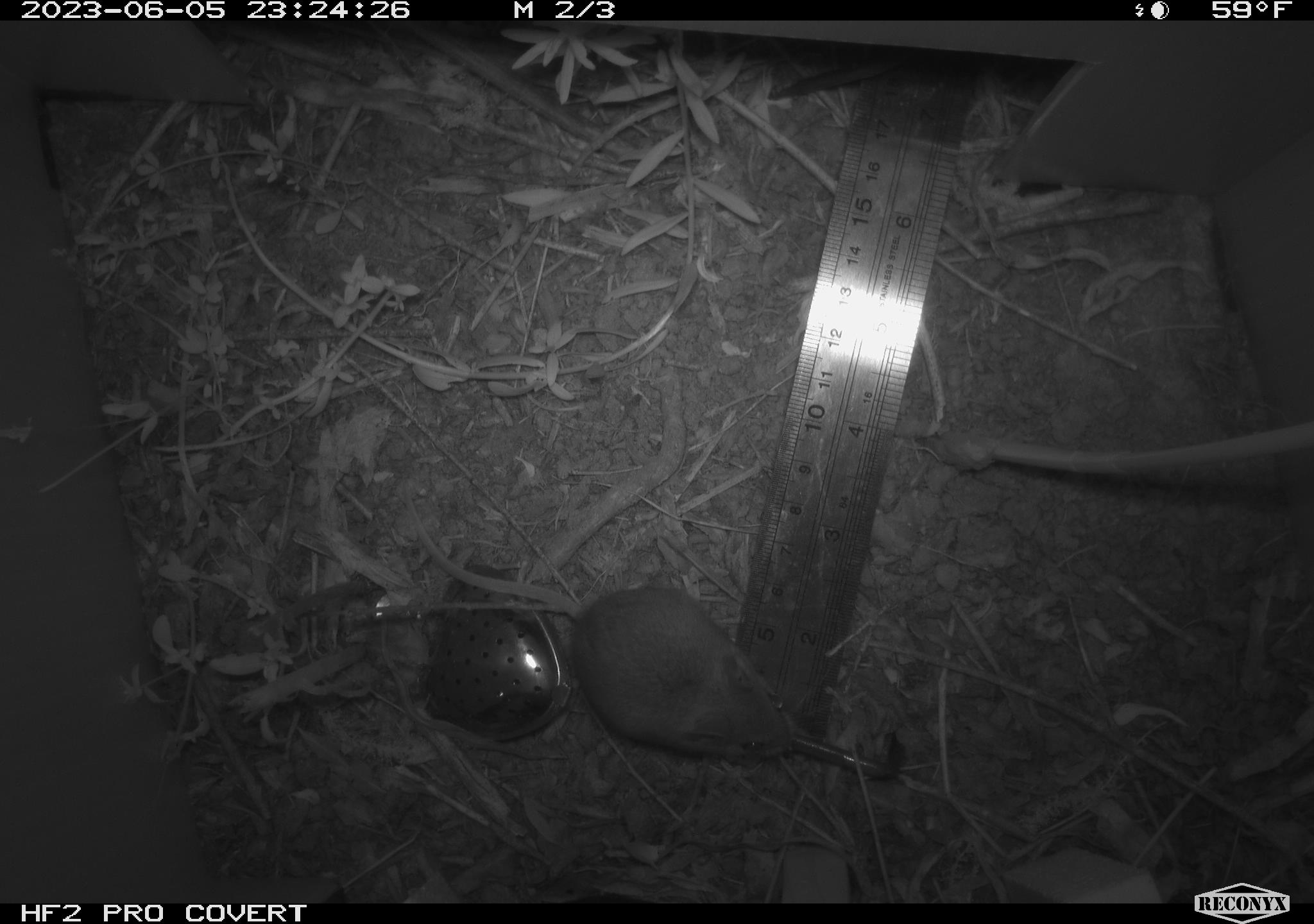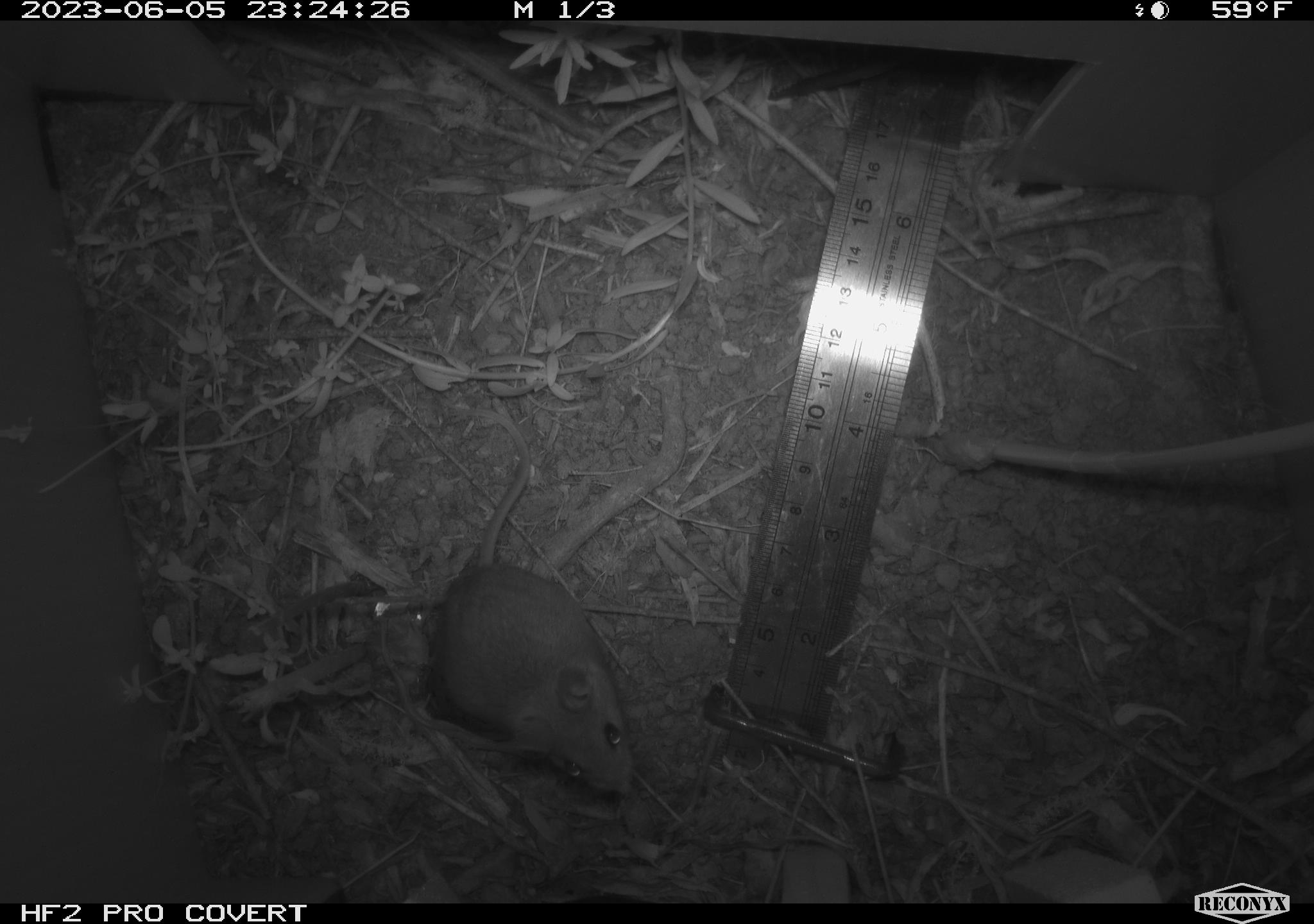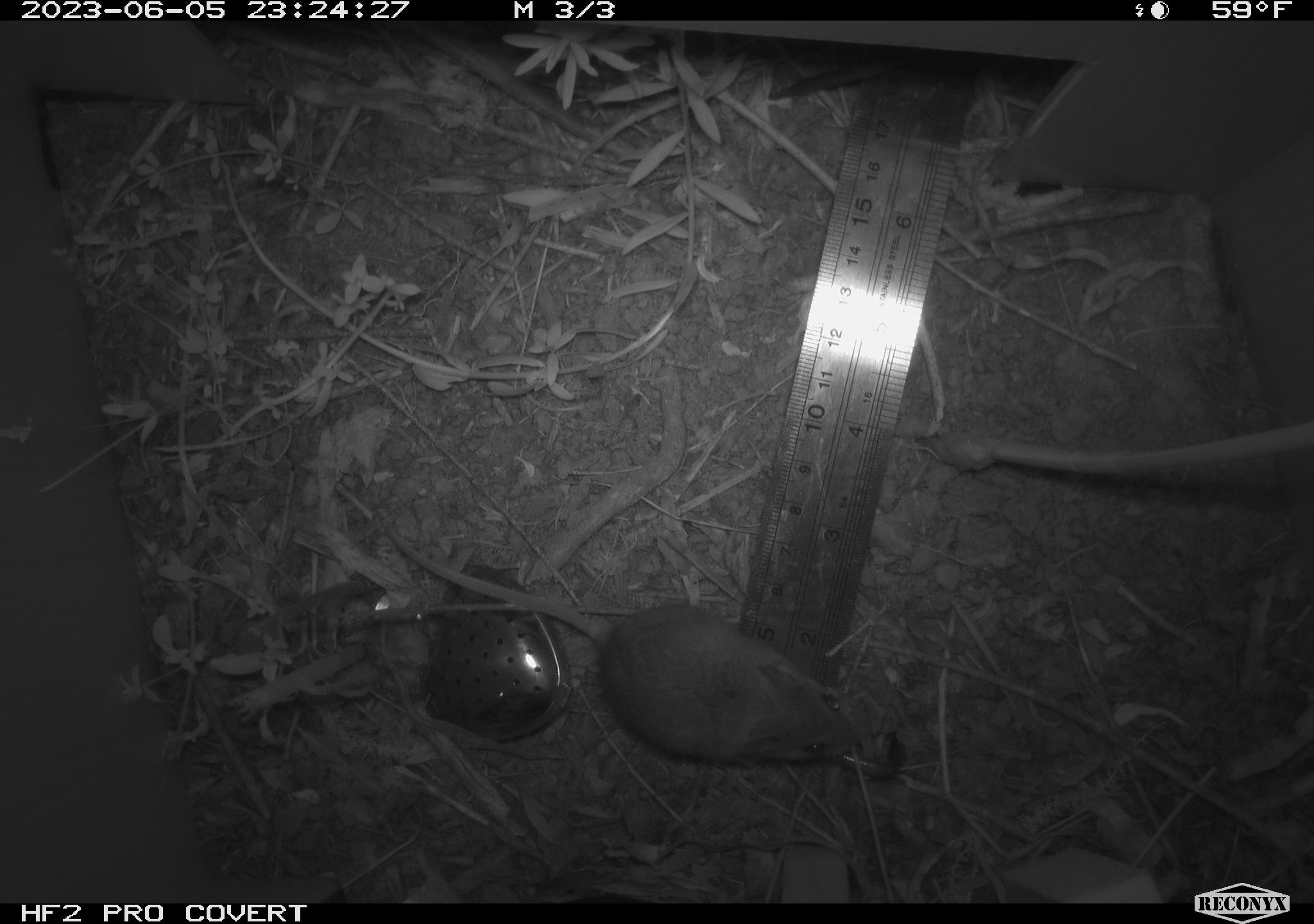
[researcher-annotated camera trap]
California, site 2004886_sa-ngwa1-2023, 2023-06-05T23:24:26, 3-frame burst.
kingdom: Animalia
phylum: Chordata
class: Mammalia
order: Rodentia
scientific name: Rodentia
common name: mouse species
Mouse species (Rodentia).